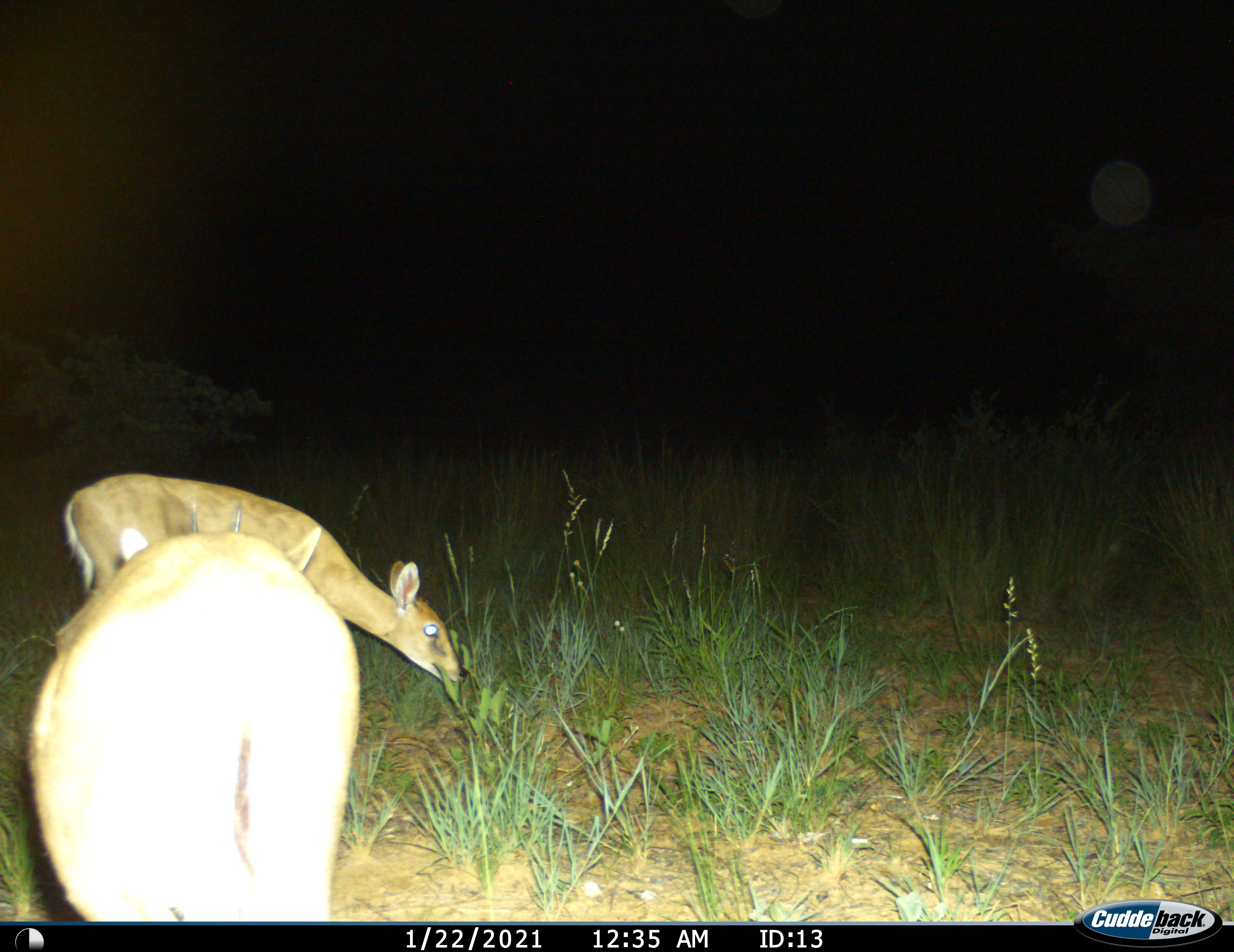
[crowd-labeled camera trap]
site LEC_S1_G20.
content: unidentified animal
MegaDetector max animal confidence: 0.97